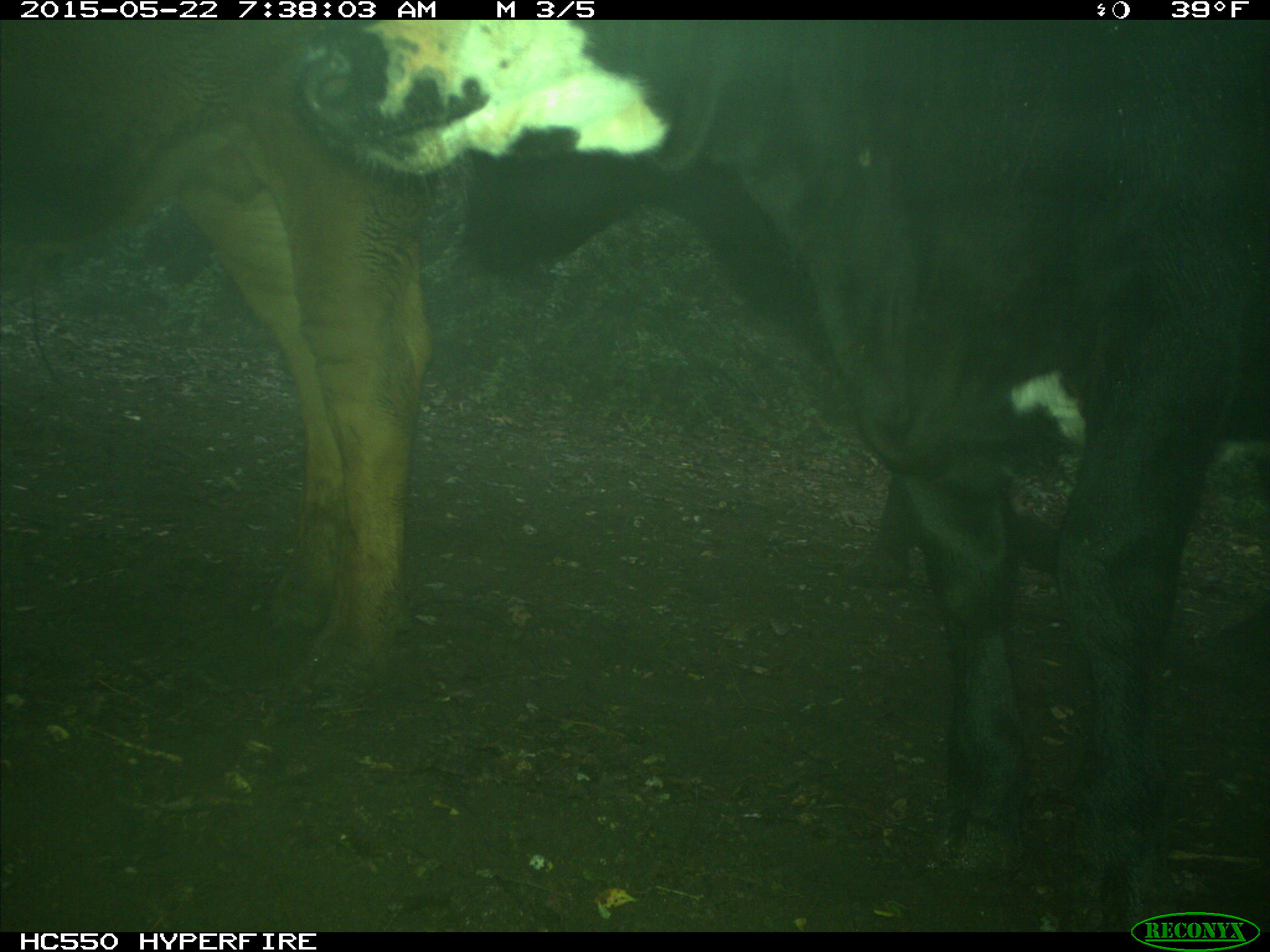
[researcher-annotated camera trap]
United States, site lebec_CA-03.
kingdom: Animalia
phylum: Chordata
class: Mammalia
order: Artiodactyla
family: Bovidae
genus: Bos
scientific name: Bos taurus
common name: domestic cow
Bos taurus (domestic cow).